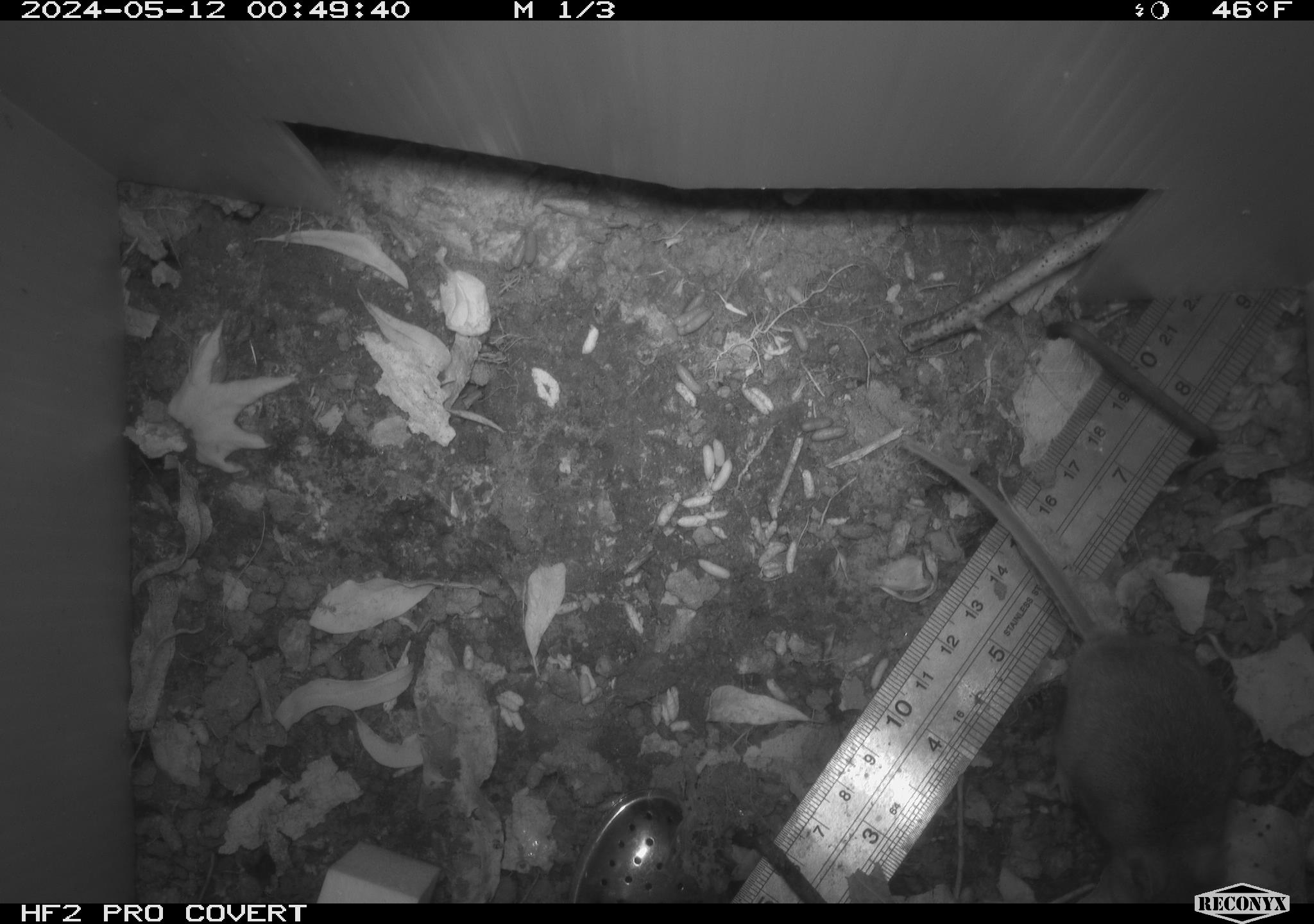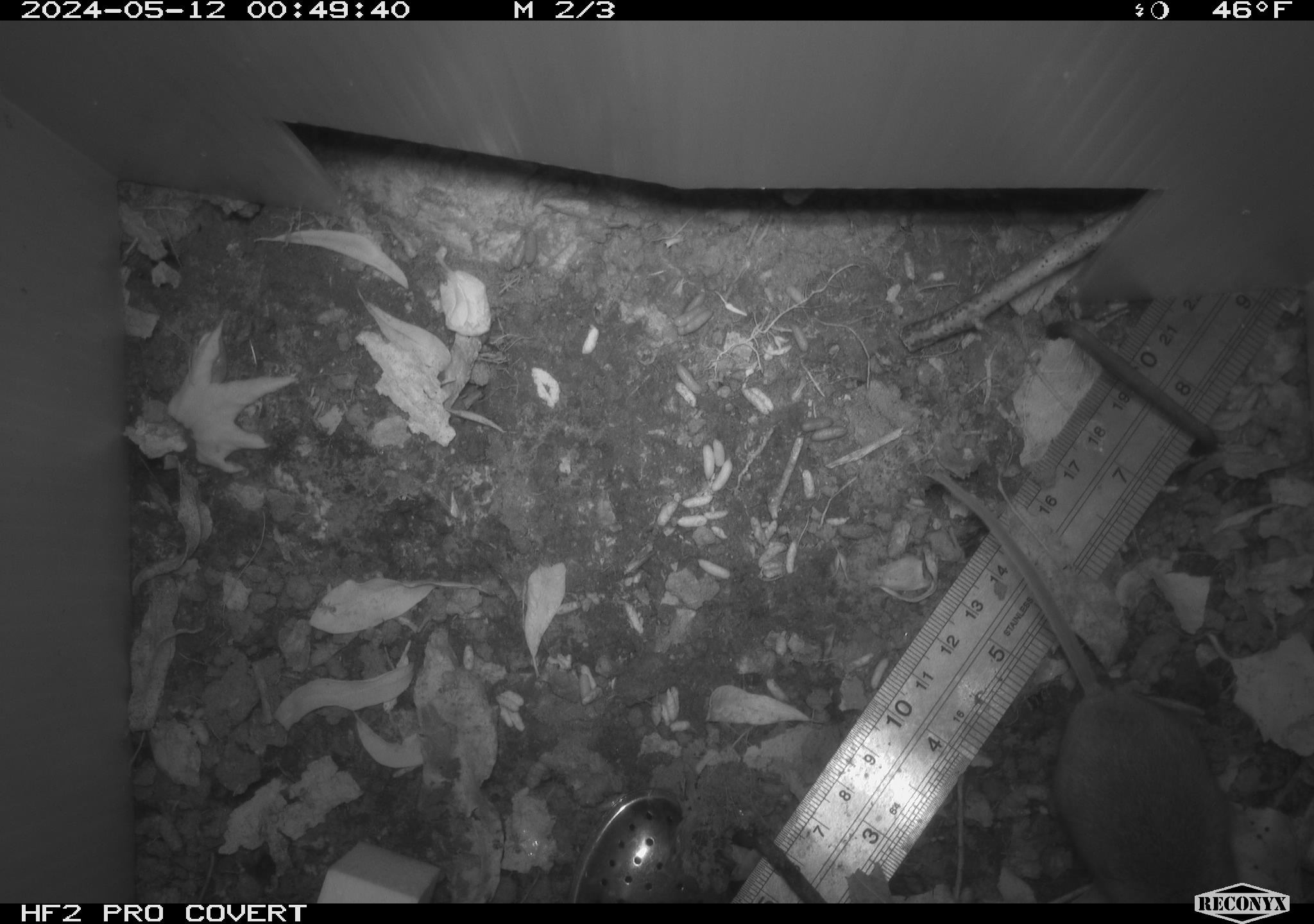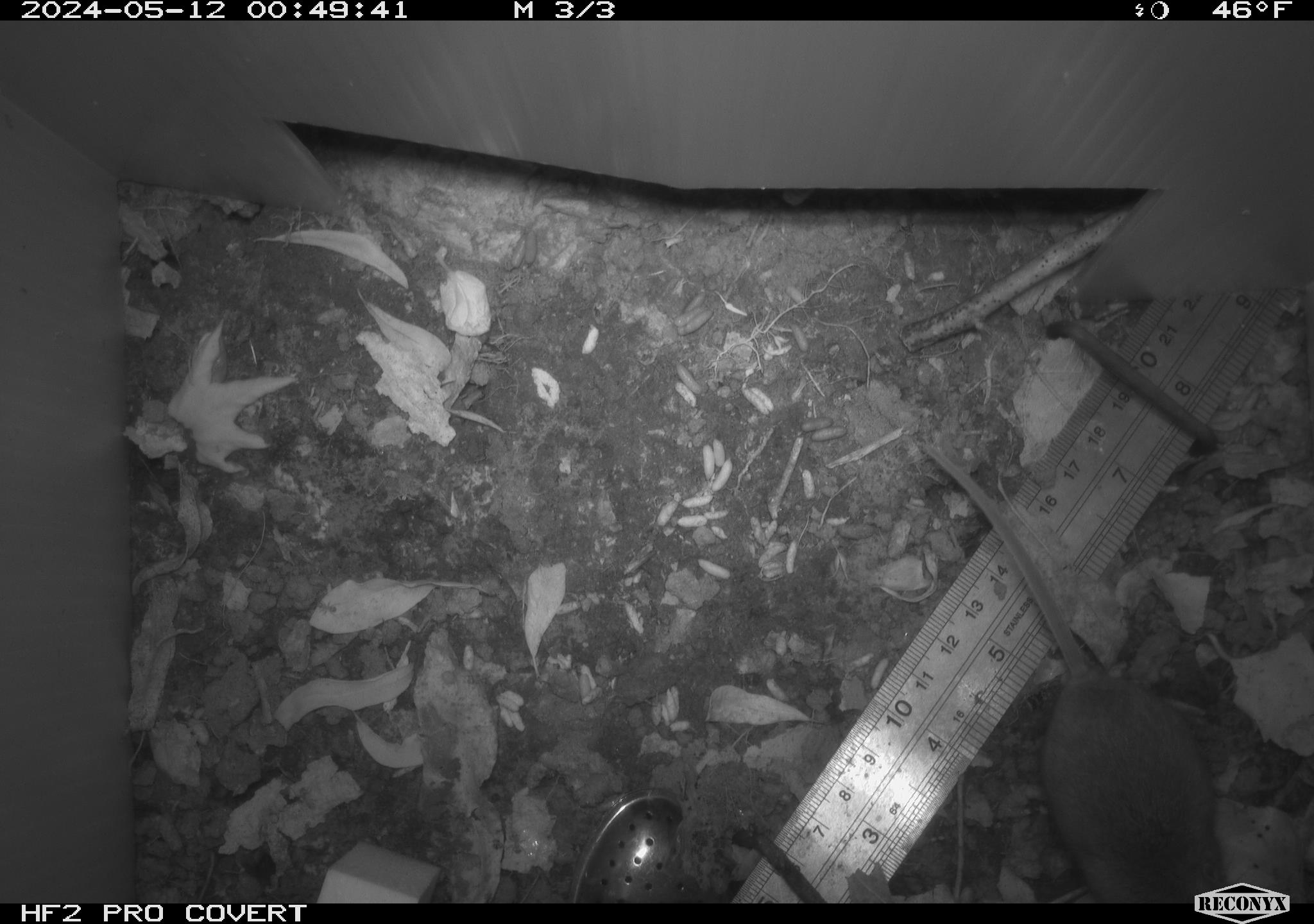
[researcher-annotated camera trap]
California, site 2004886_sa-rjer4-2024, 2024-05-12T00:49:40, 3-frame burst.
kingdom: Animalia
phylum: Chordata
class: Mammalia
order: Rodentia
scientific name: Rodentia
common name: mouse species